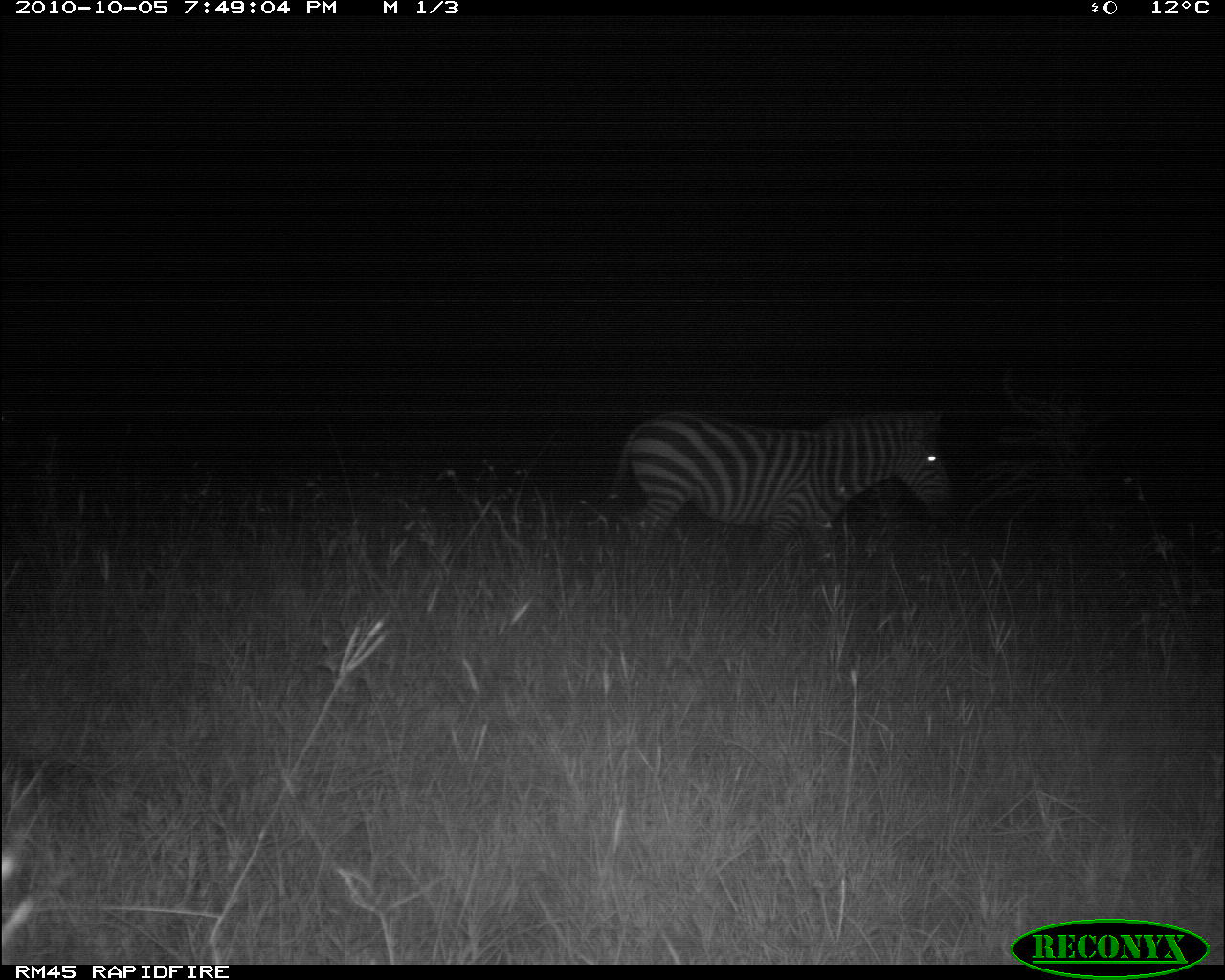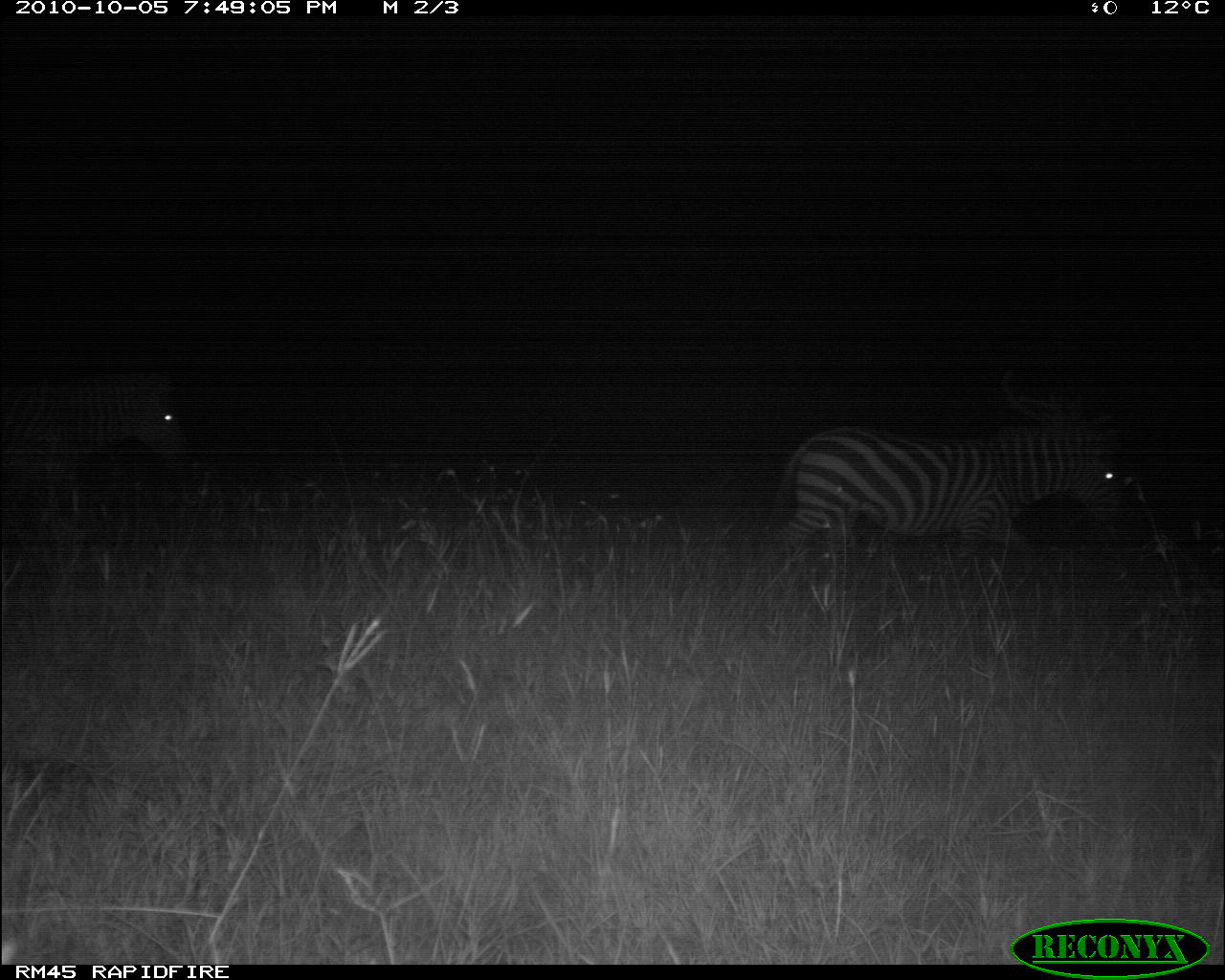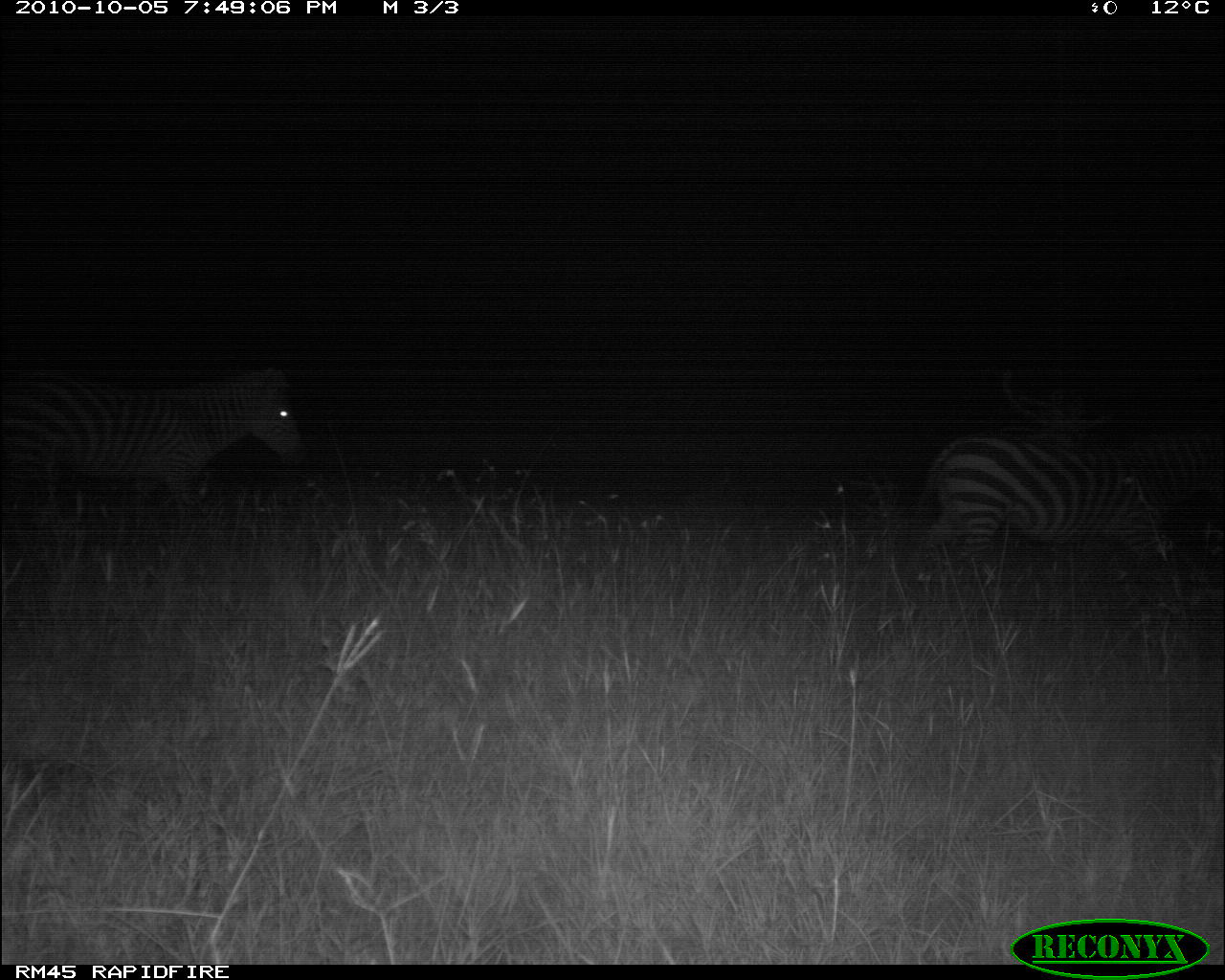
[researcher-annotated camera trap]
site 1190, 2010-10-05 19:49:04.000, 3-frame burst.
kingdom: Animalia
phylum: Chordata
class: Mammalia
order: Perissodactyla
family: Equidae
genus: Equus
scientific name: Equus quagga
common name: plains zebra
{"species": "Equus quagga (plains zebra)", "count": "1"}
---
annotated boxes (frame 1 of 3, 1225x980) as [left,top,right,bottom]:
equus quagga: [603,406,954,568]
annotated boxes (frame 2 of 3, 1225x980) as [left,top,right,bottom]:
equus quagga: [771,418,1114,571]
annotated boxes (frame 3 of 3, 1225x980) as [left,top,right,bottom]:
equus quagga: [1,358,308,520]; [922,425,1224,571]